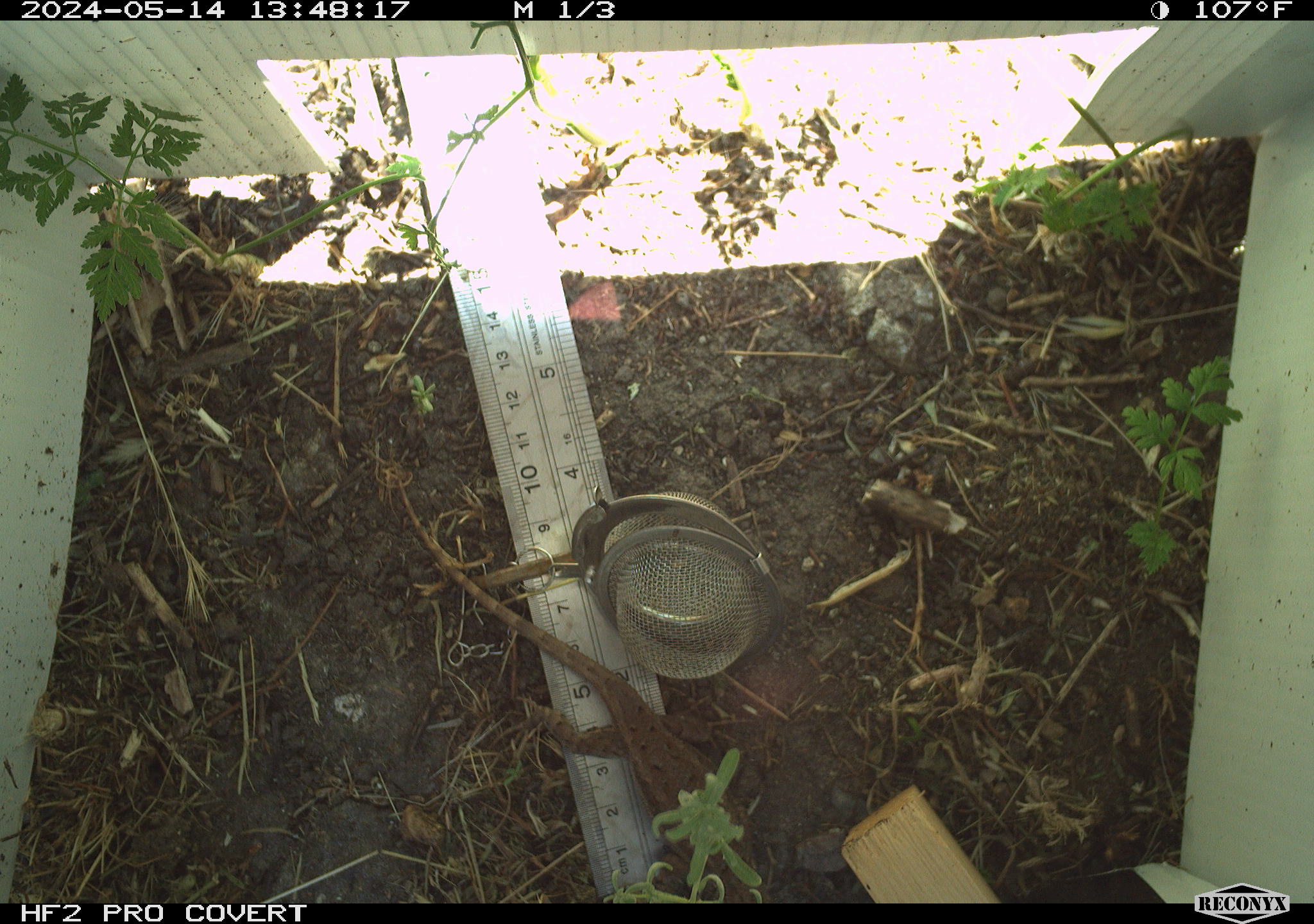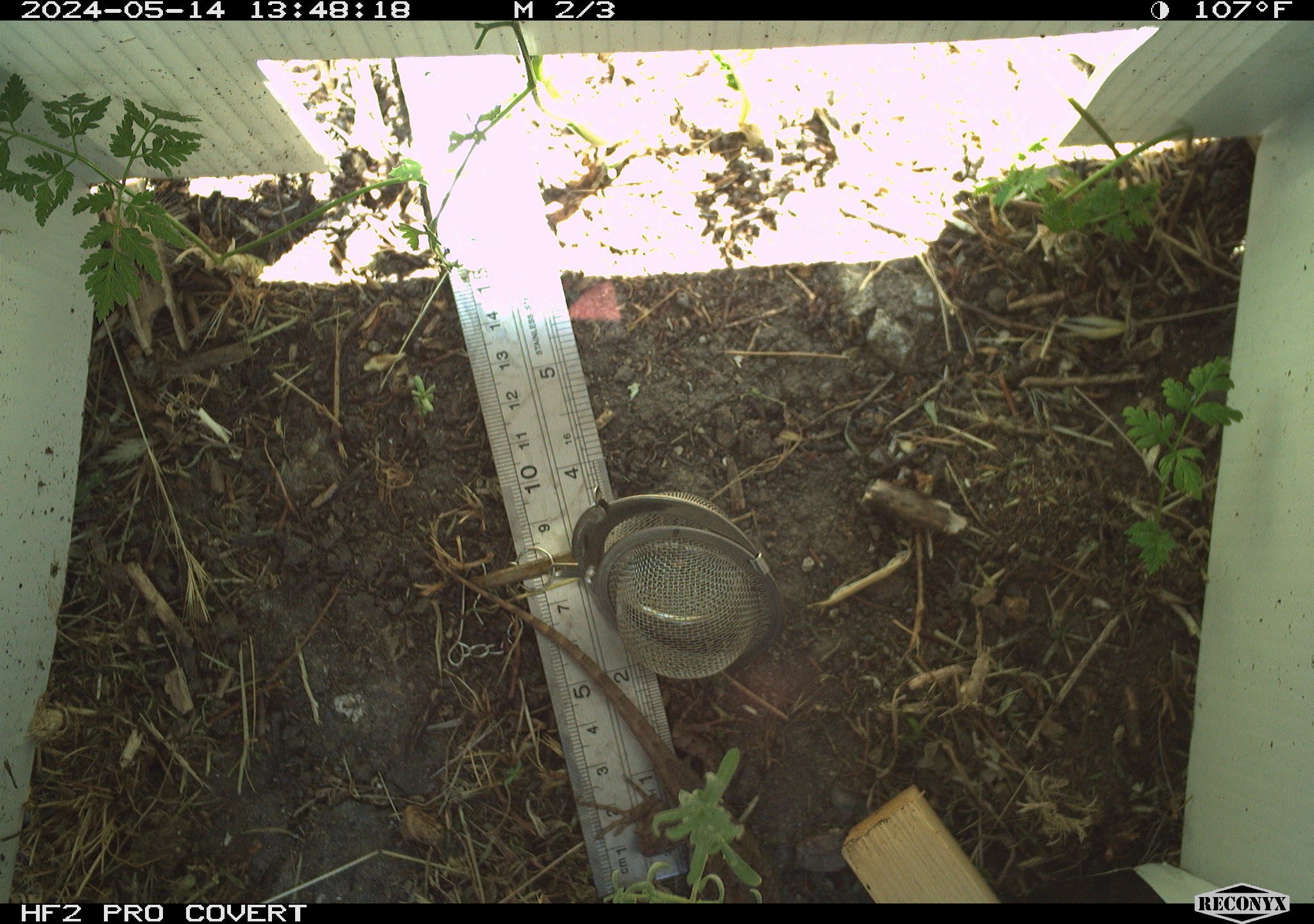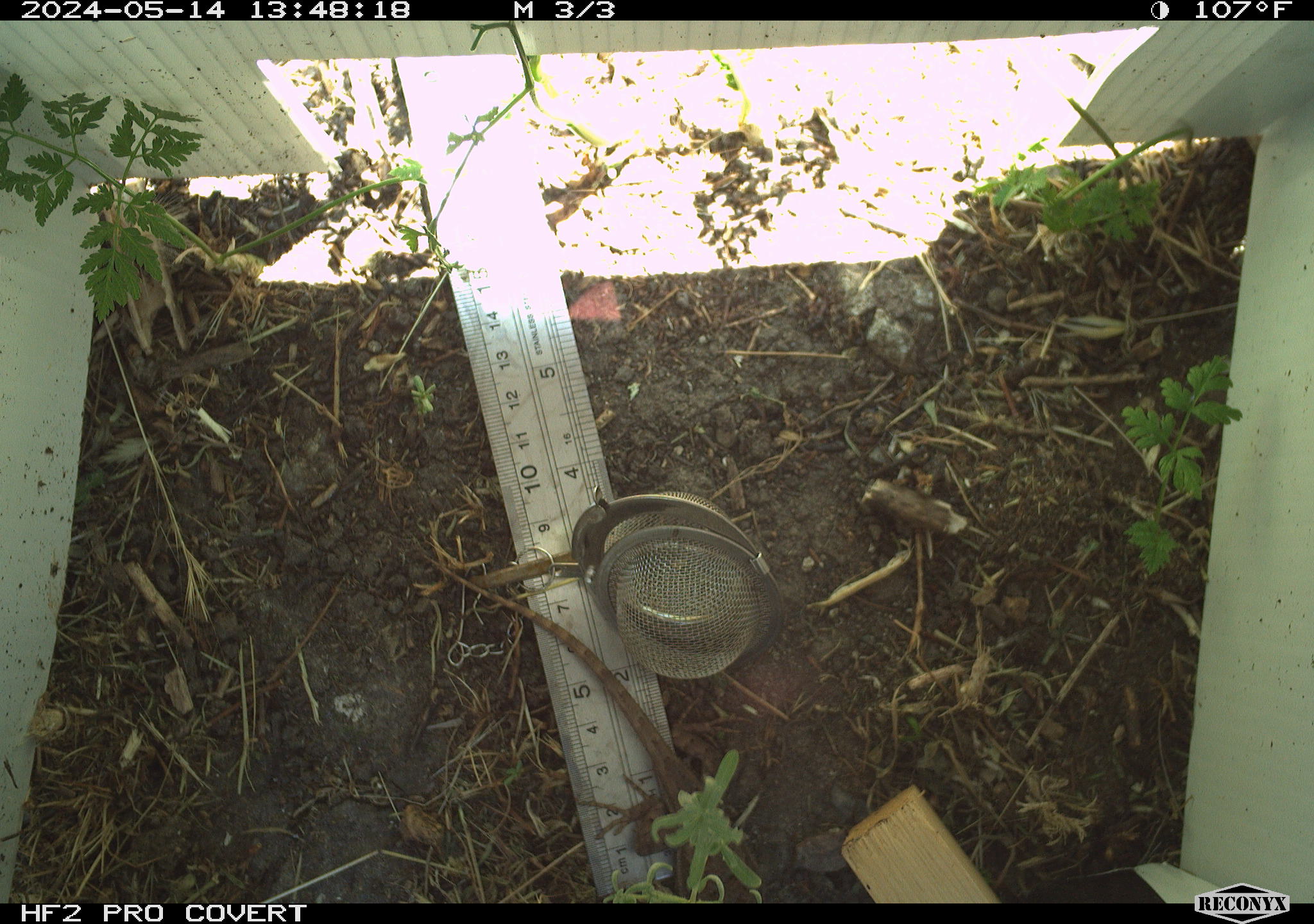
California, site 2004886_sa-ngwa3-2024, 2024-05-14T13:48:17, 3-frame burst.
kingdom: Animalia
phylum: Chordata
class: Reptilia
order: Squamata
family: Phrynosomatidae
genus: Sceloporus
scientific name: Sceloporus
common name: spiny lizards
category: sceloporus species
Sceloporus species (spiny lizards) (Sceloporus).